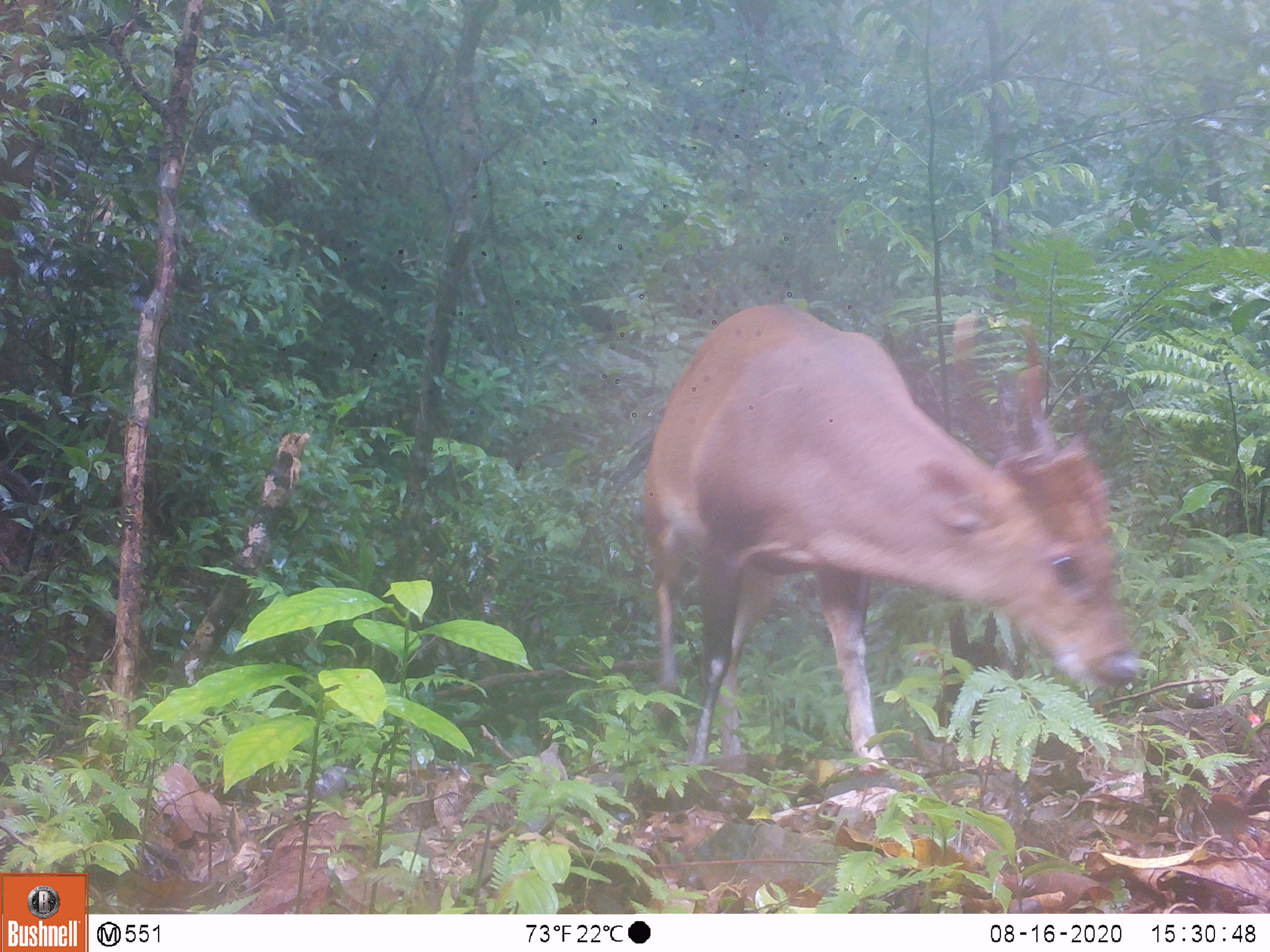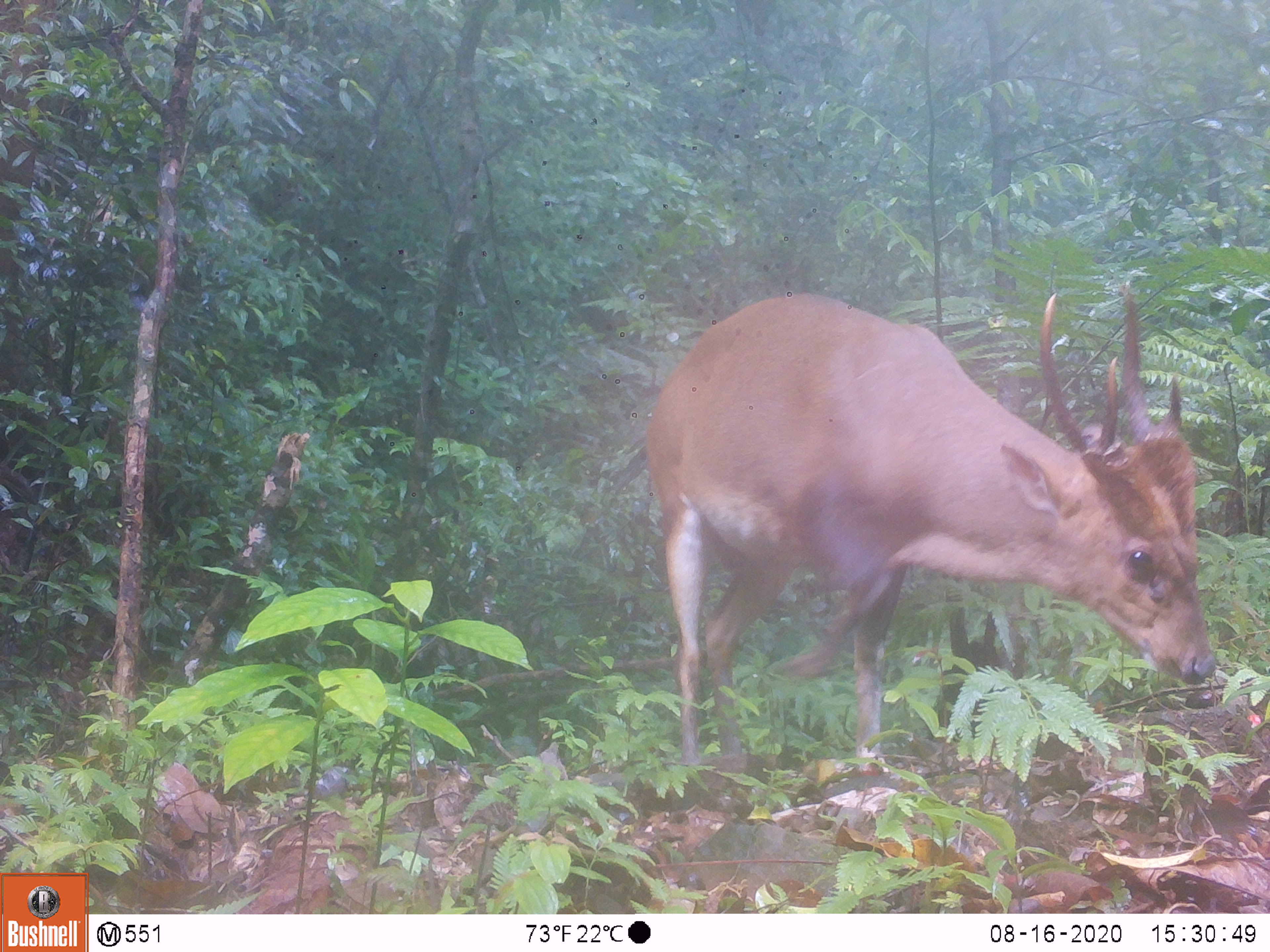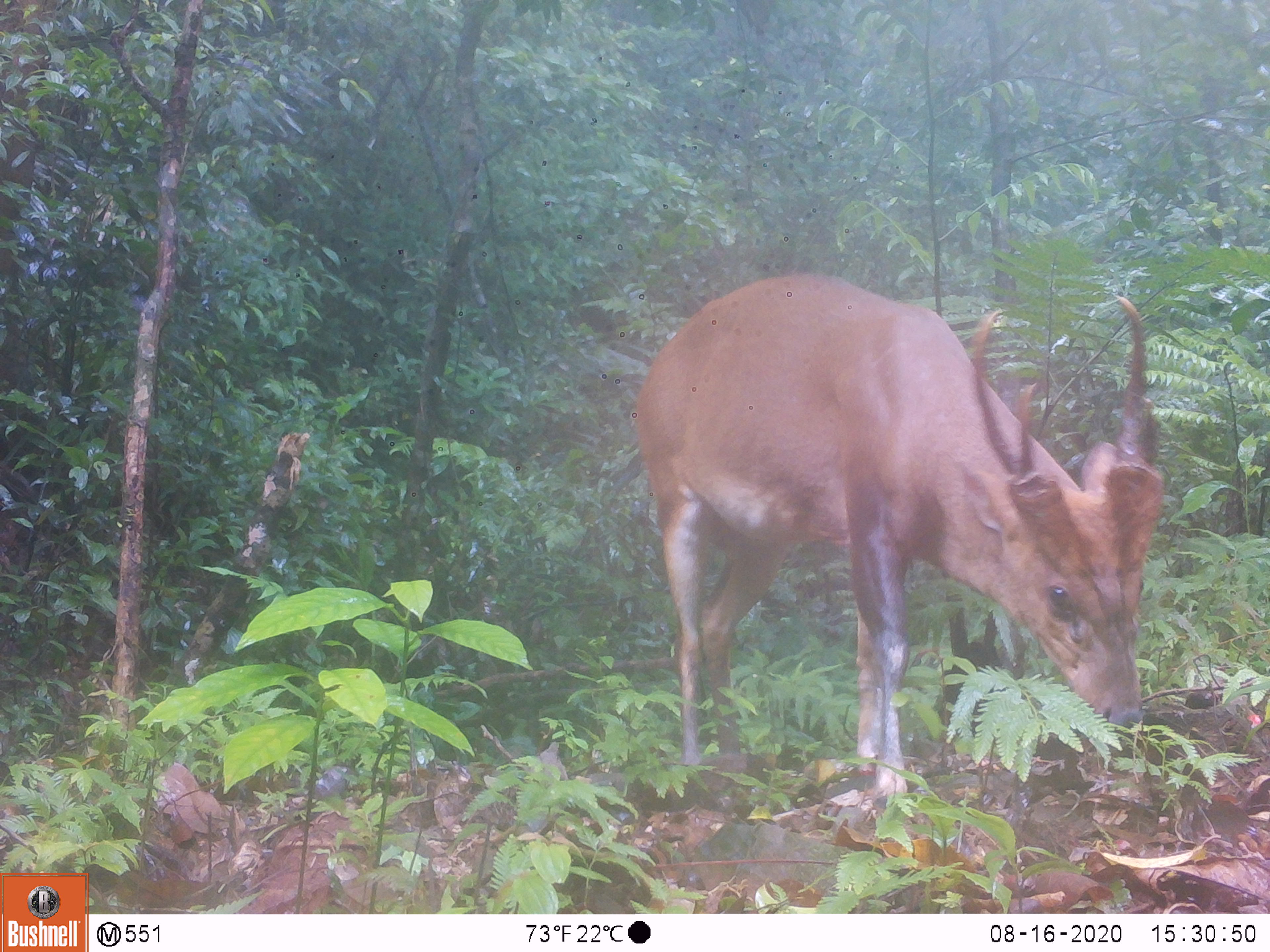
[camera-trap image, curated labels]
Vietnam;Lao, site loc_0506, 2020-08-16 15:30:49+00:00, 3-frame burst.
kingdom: Animalia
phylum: Chordata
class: Mammalia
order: Artiodactyla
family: Cervidae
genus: Muntiacus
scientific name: Muntiacus vuquangensis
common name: large-antlered muntjac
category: large antlered muntjac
Large antlered muntjac (large-antlered muntjac) (Muntiacus vuquangensis). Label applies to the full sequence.